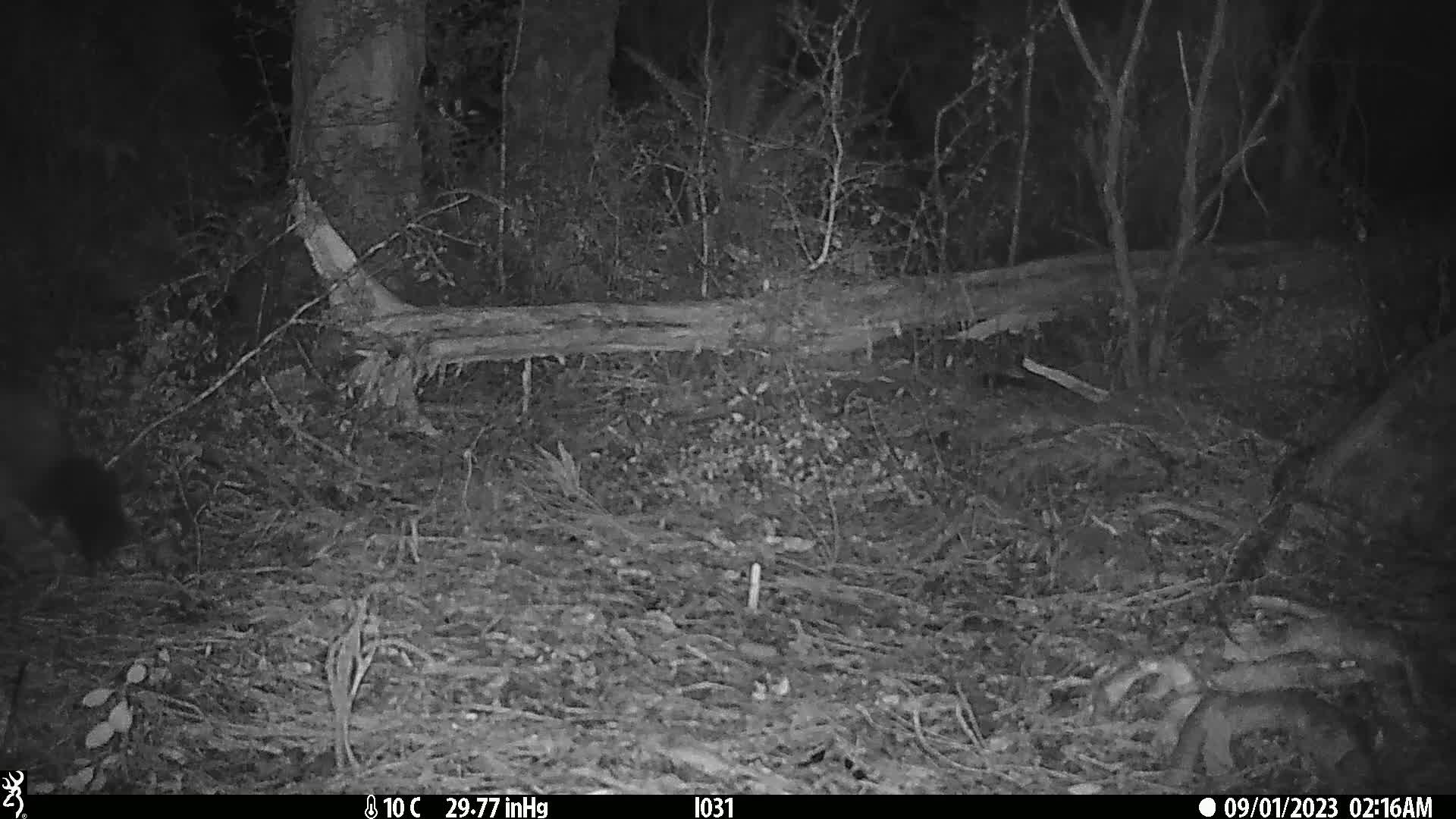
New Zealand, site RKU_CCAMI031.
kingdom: Animalia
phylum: Chordata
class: Mammalia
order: Diprotodontia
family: Phalangeridae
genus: Trichosurus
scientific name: Trichosurus vulpecula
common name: common brushtail possum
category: possum